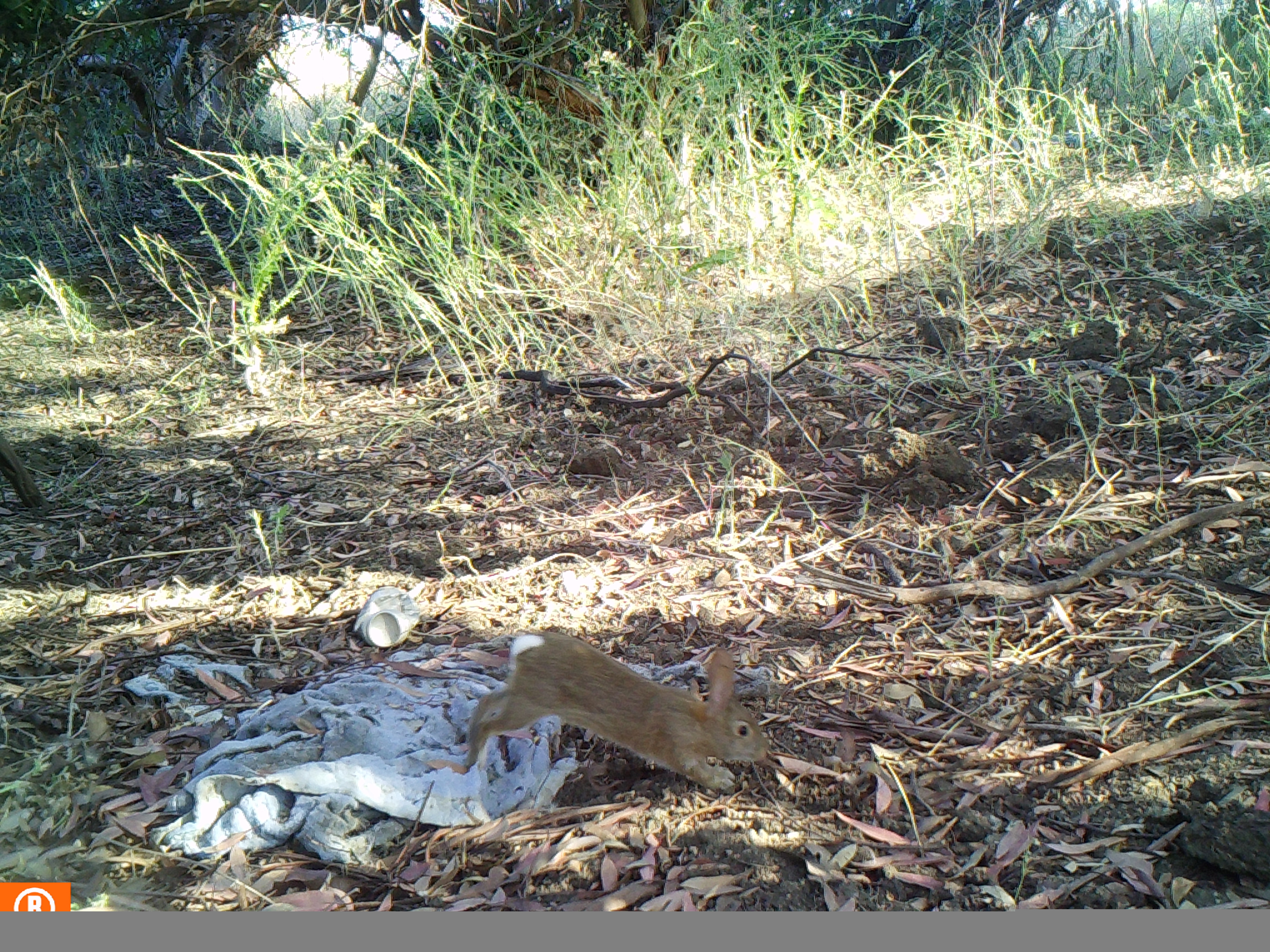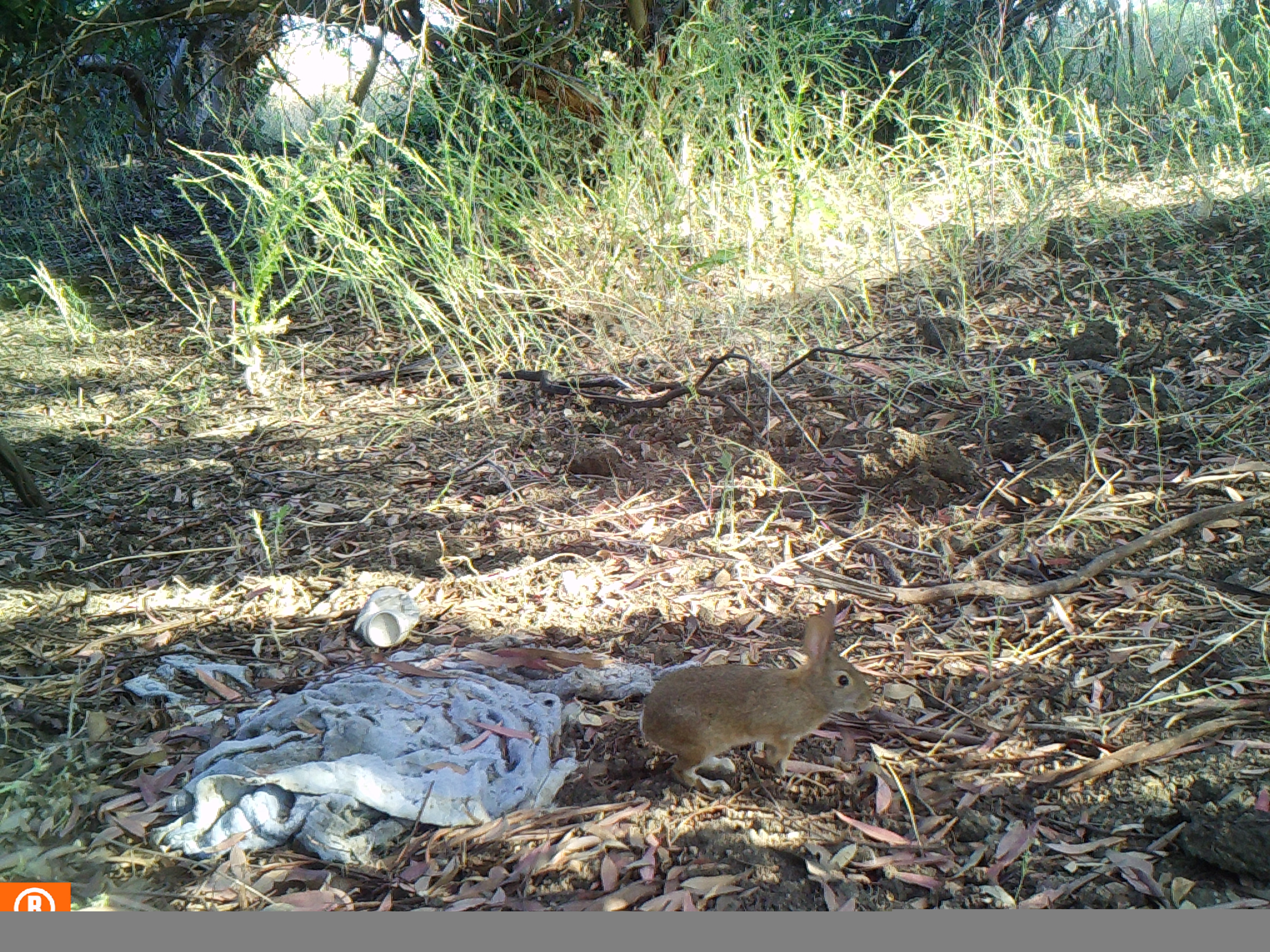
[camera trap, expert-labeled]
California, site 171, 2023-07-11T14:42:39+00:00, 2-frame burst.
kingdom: Animalia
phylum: Chordata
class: Mammalia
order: Lagomorpha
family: Leporidae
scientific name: Leporidae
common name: rabbit